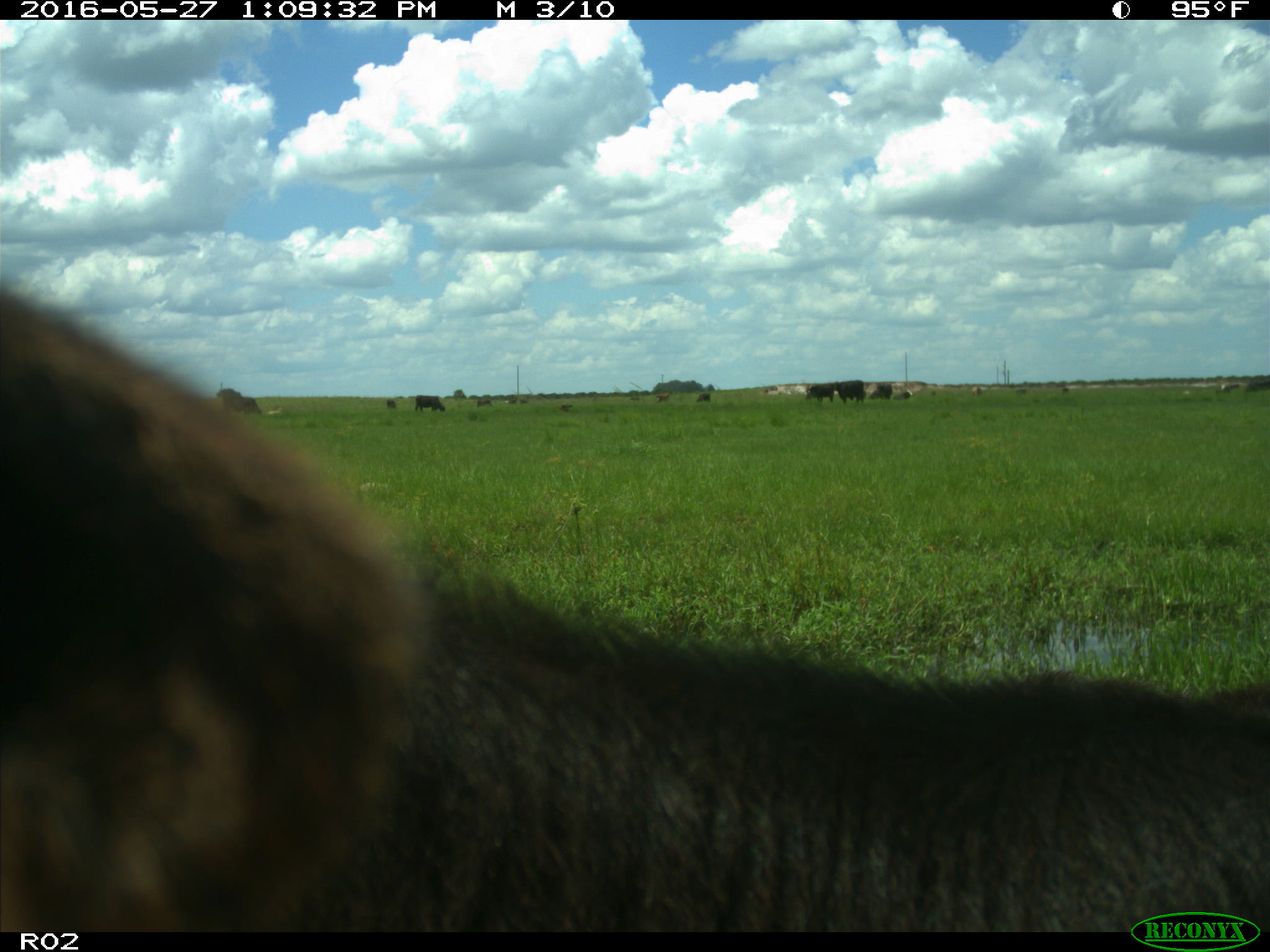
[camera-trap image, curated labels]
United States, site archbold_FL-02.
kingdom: Animalia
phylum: Chordata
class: Mammalia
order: Artiodactyla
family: Bovidae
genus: Bos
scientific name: Bos taurus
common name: domestic cow